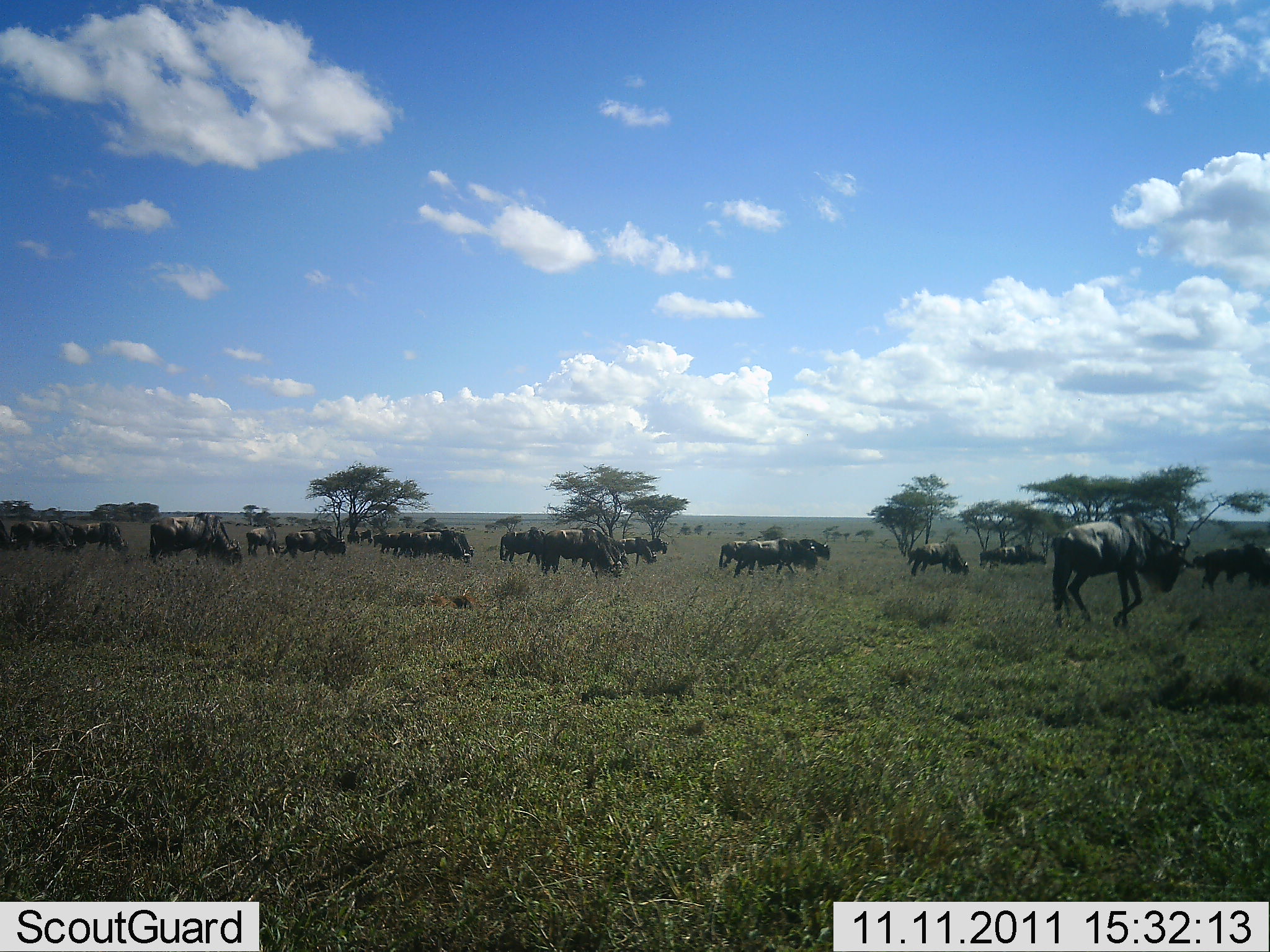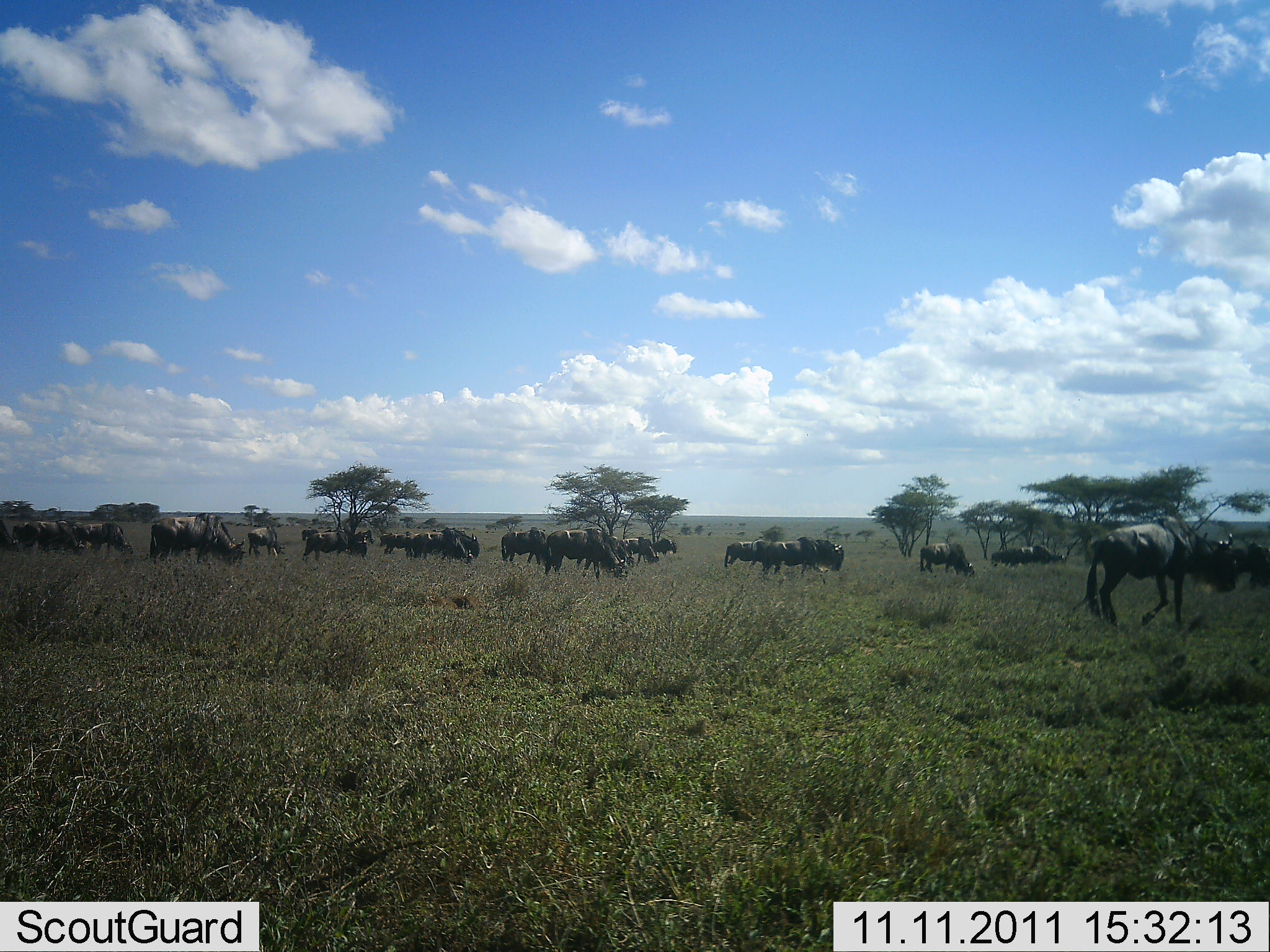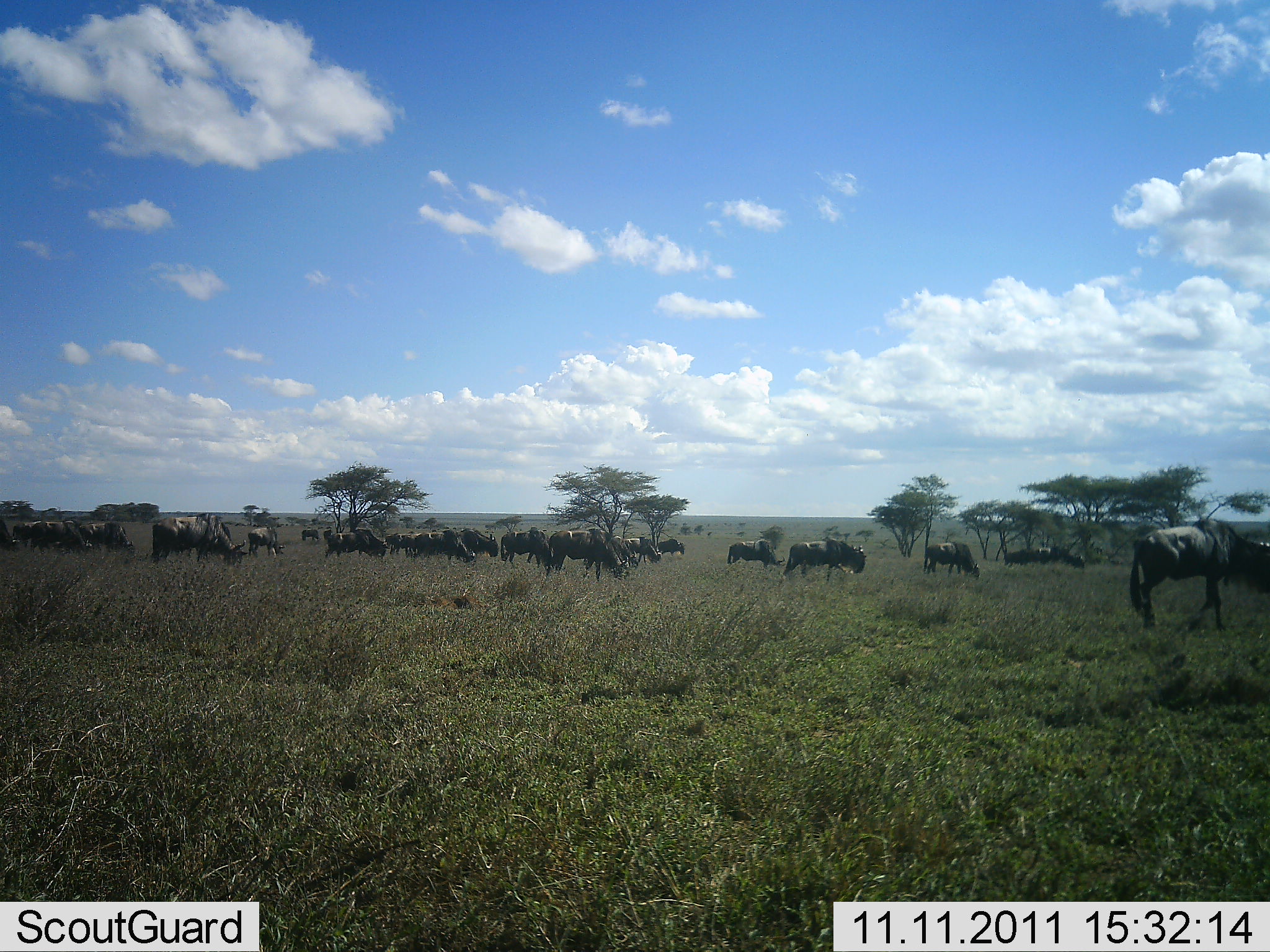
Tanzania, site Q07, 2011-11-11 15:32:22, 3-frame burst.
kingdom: Animalia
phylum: Chordata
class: Mammalia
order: Artiodactyla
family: Bovidae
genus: Connochaetes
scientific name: Connochaetes taurinus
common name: blue wildebeest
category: wildebeest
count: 11-50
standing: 33%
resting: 0%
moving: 92%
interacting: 0%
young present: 0%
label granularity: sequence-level